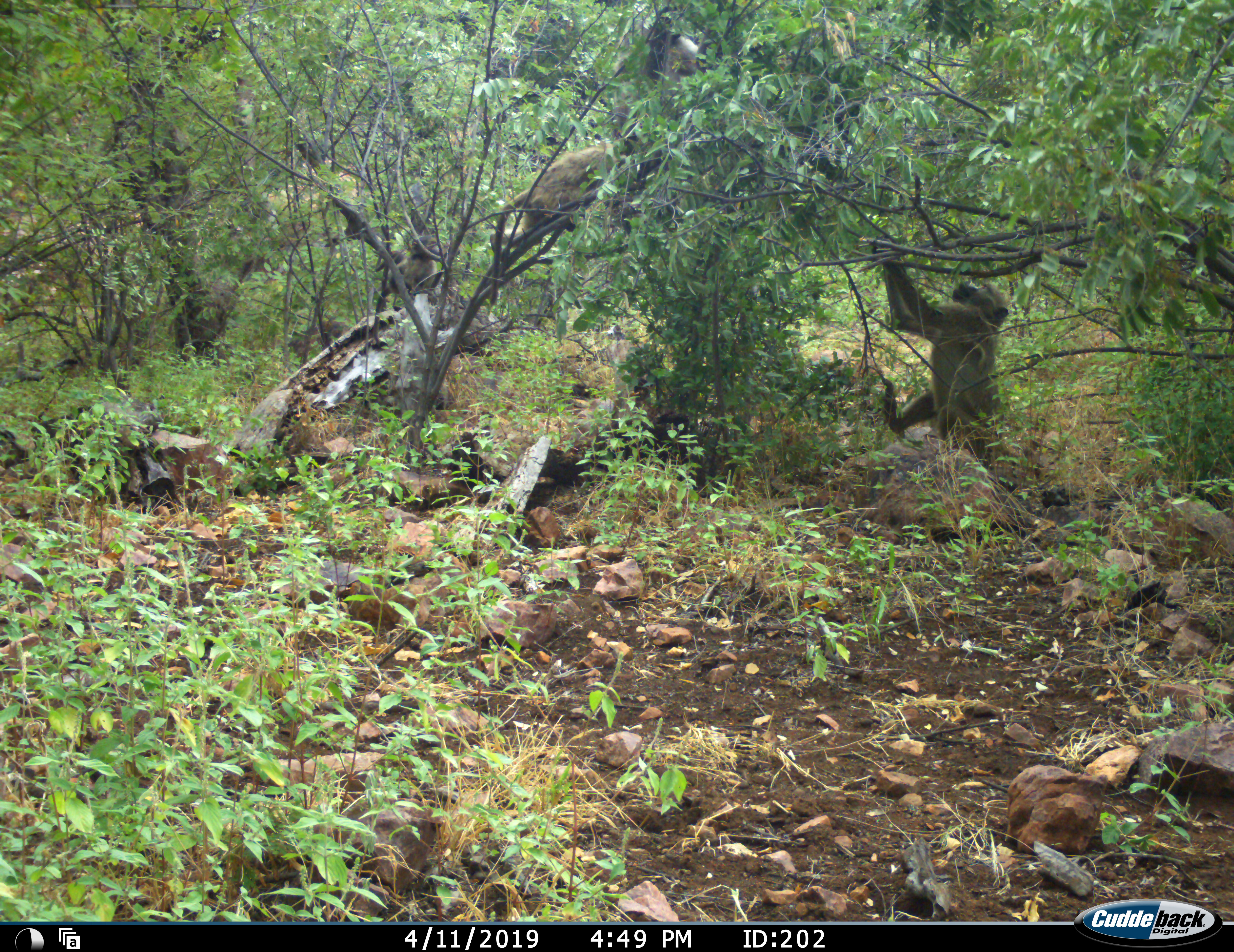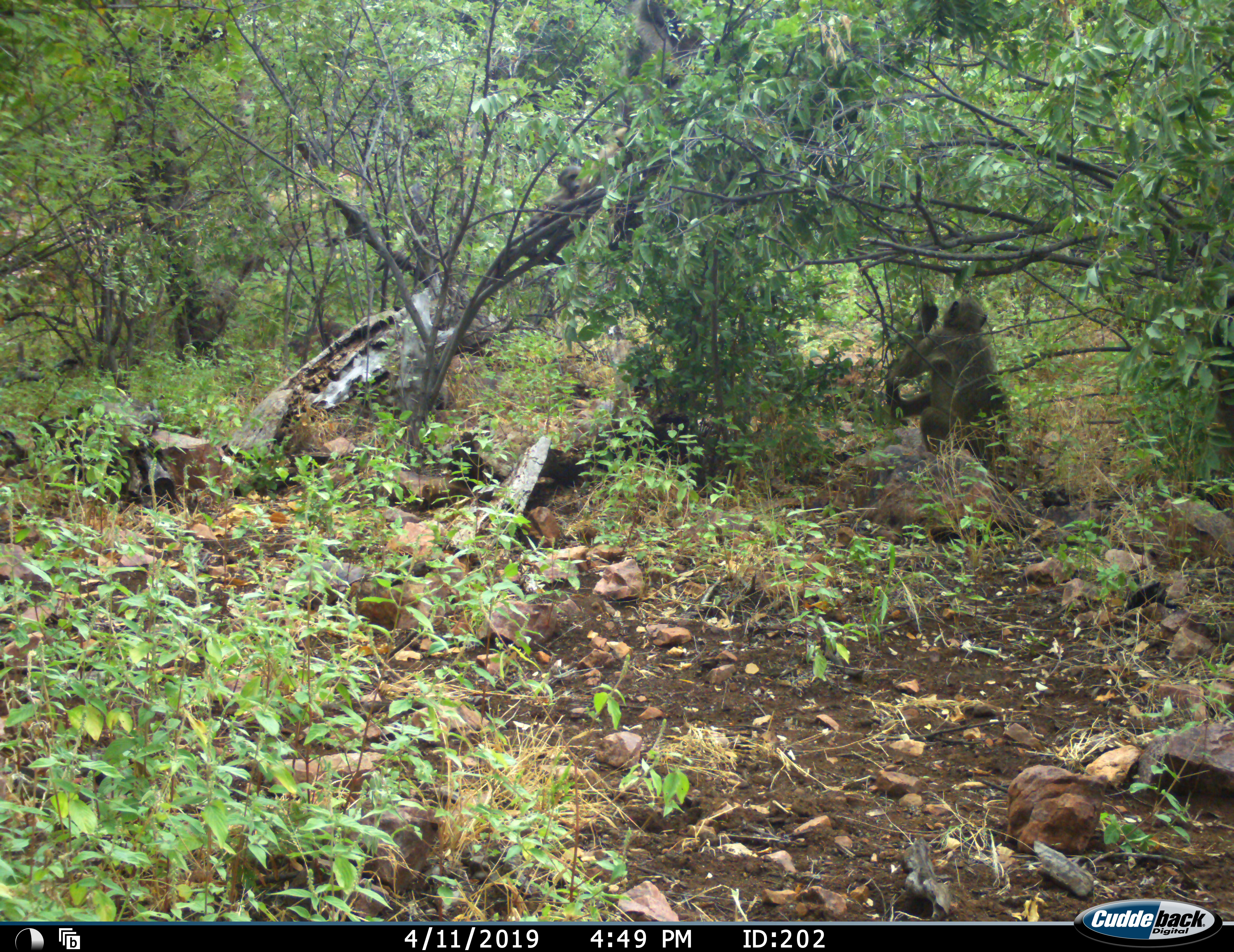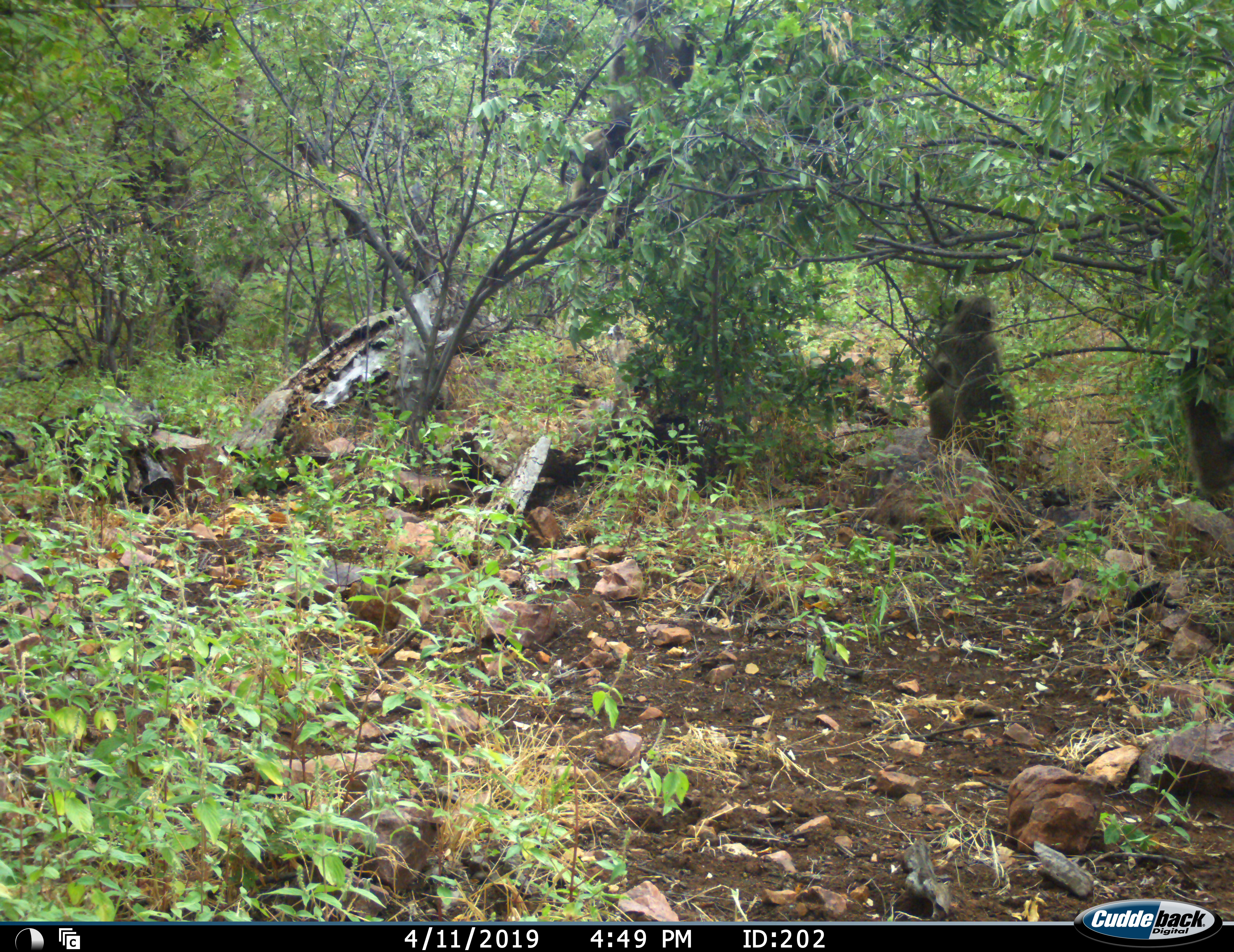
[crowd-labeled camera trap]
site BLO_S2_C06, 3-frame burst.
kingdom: Animalia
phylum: Chordata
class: Mammalia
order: Primates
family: Cercopithecidae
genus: Papio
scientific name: Papio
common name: baboon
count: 4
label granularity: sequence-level